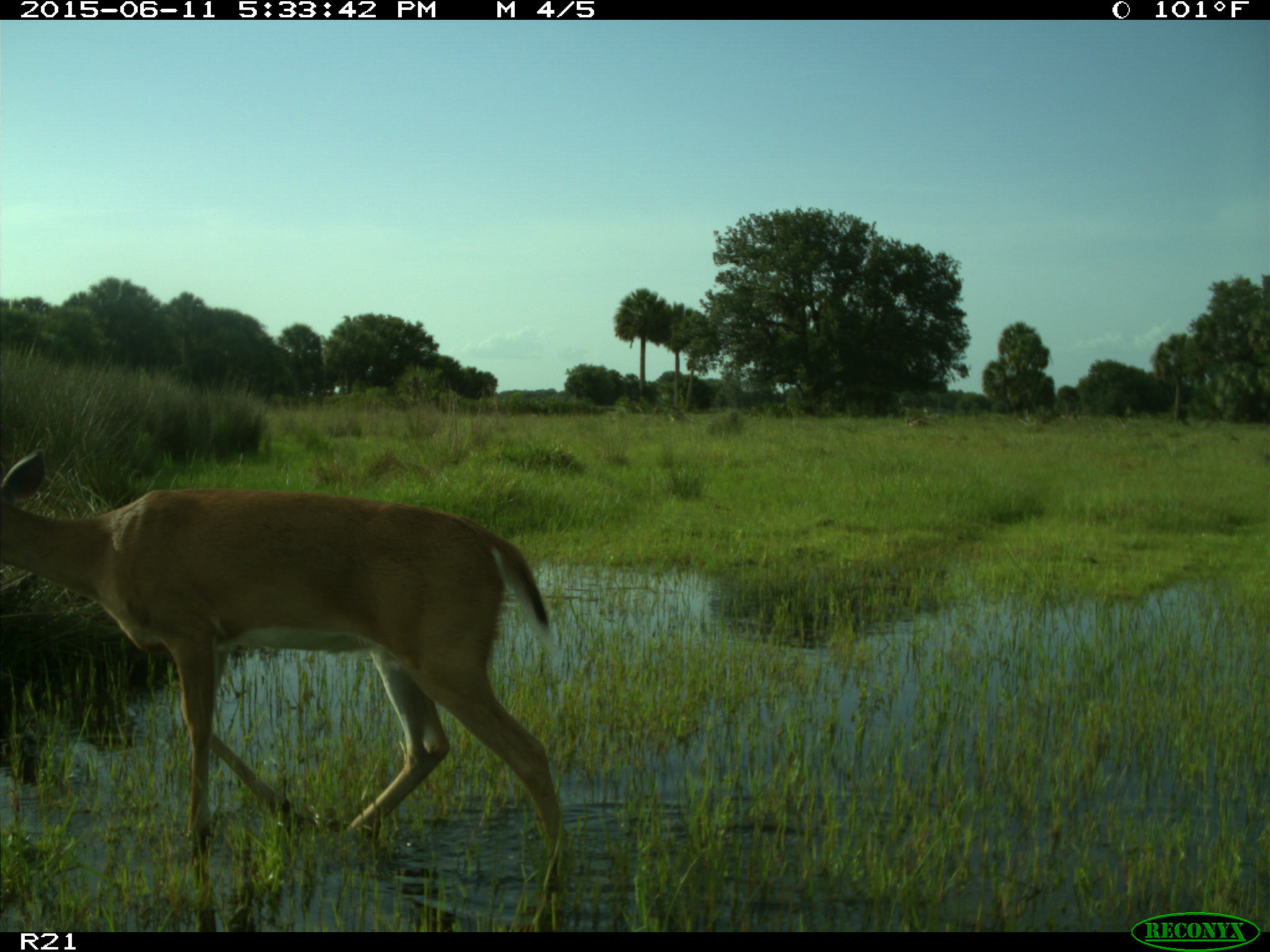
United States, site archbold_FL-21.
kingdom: Animalia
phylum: Chordata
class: Mammalia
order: Artiodactyla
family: Cervidae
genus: Odocoileus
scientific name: Odocoileus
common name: deer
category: unidentified deer